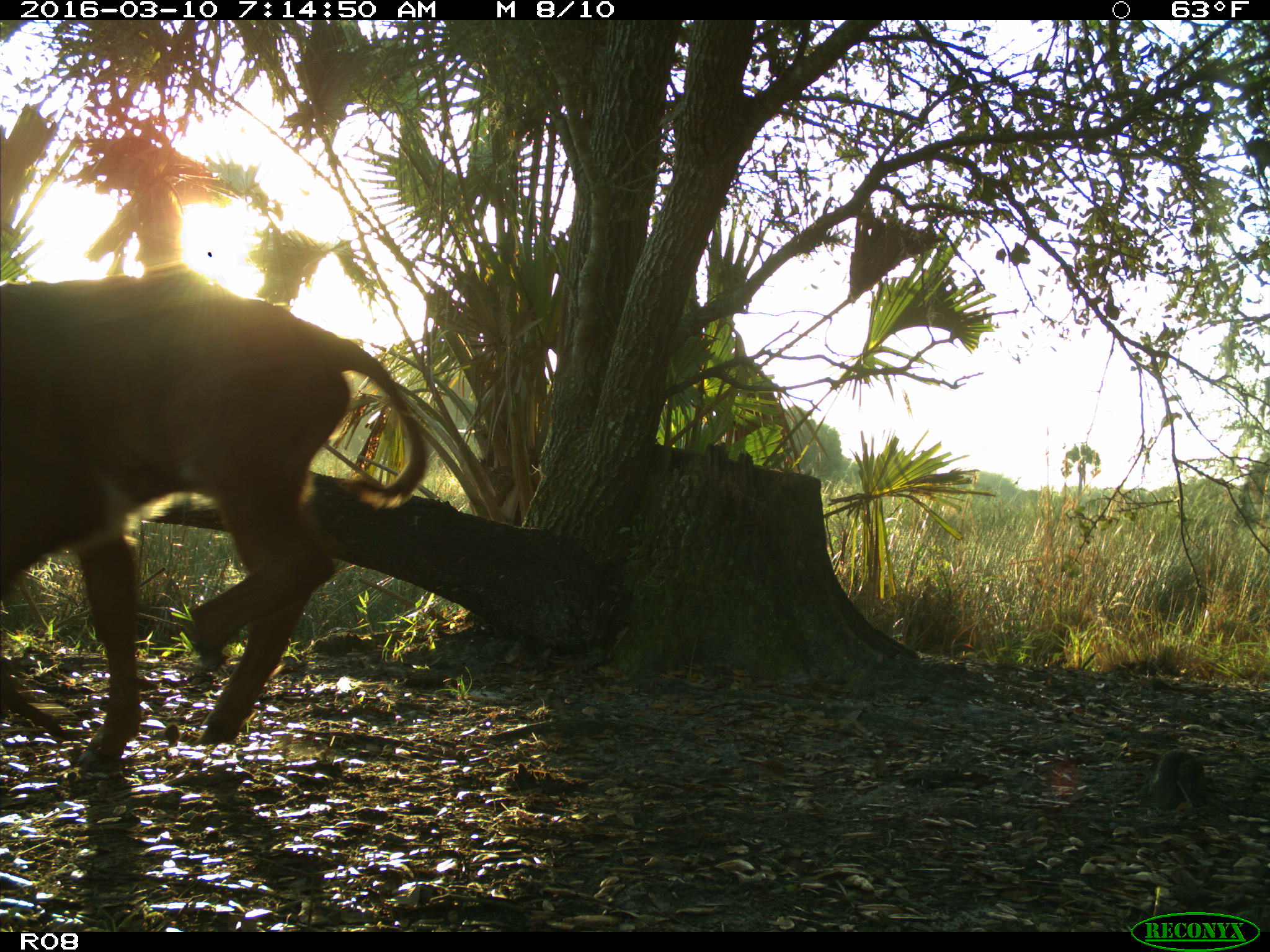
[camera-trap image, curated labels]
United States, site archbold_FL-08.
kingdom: Animalia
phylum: Chordata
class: Mammalia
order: Artiodactyla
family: Bovidae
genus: Bos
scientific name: Bos taurus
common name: domestic cow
Bos taurus (domestic cow).